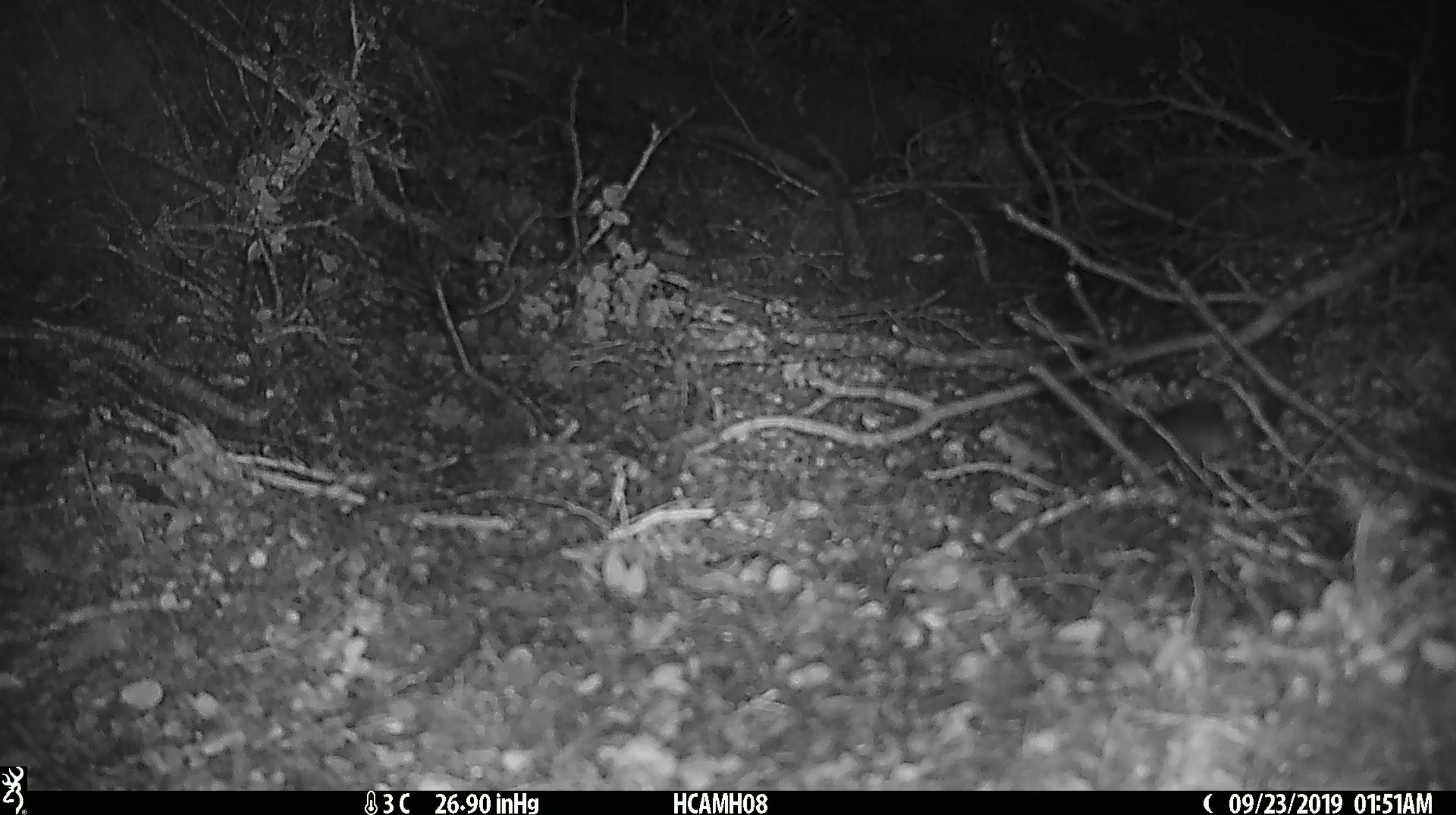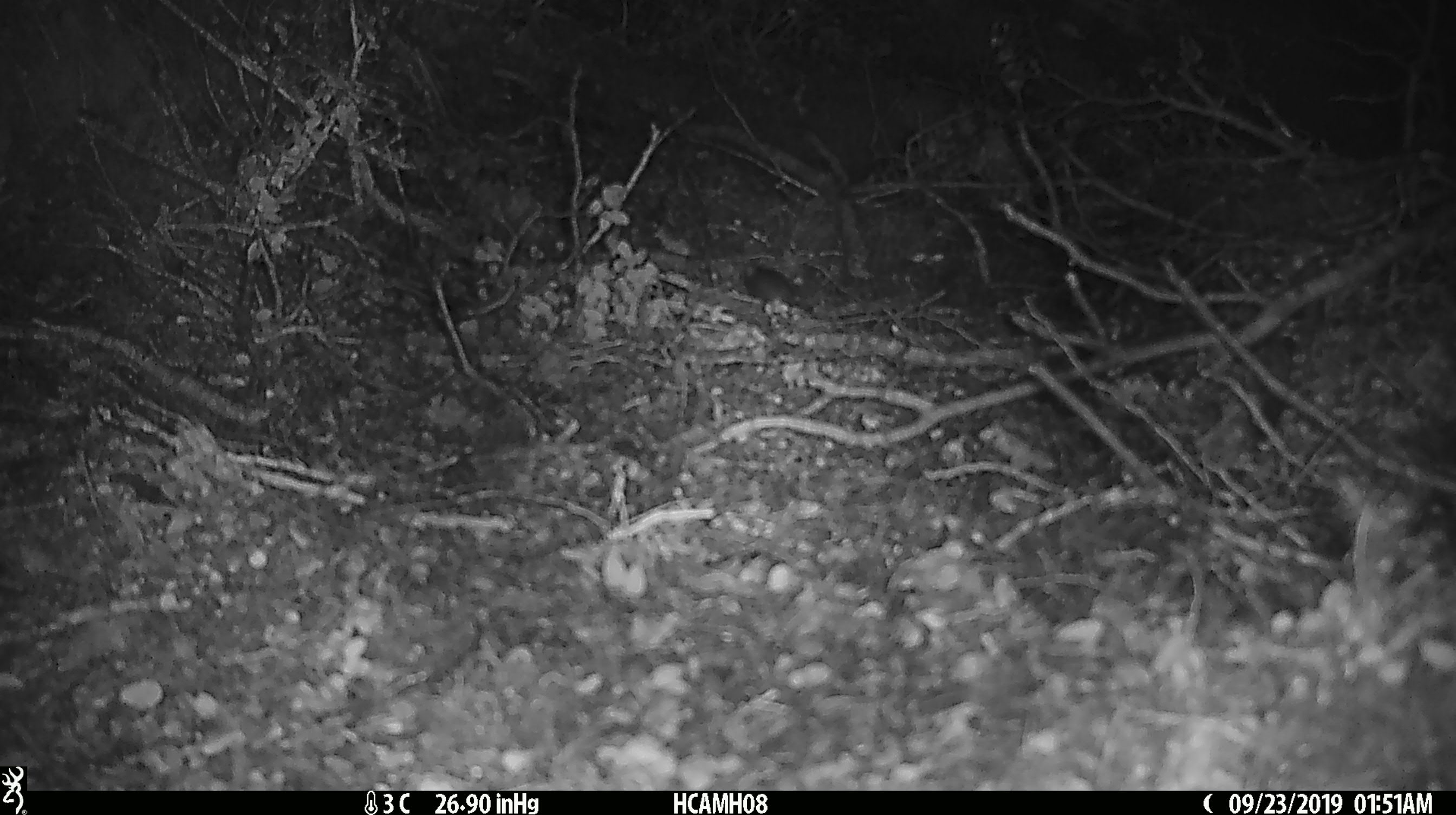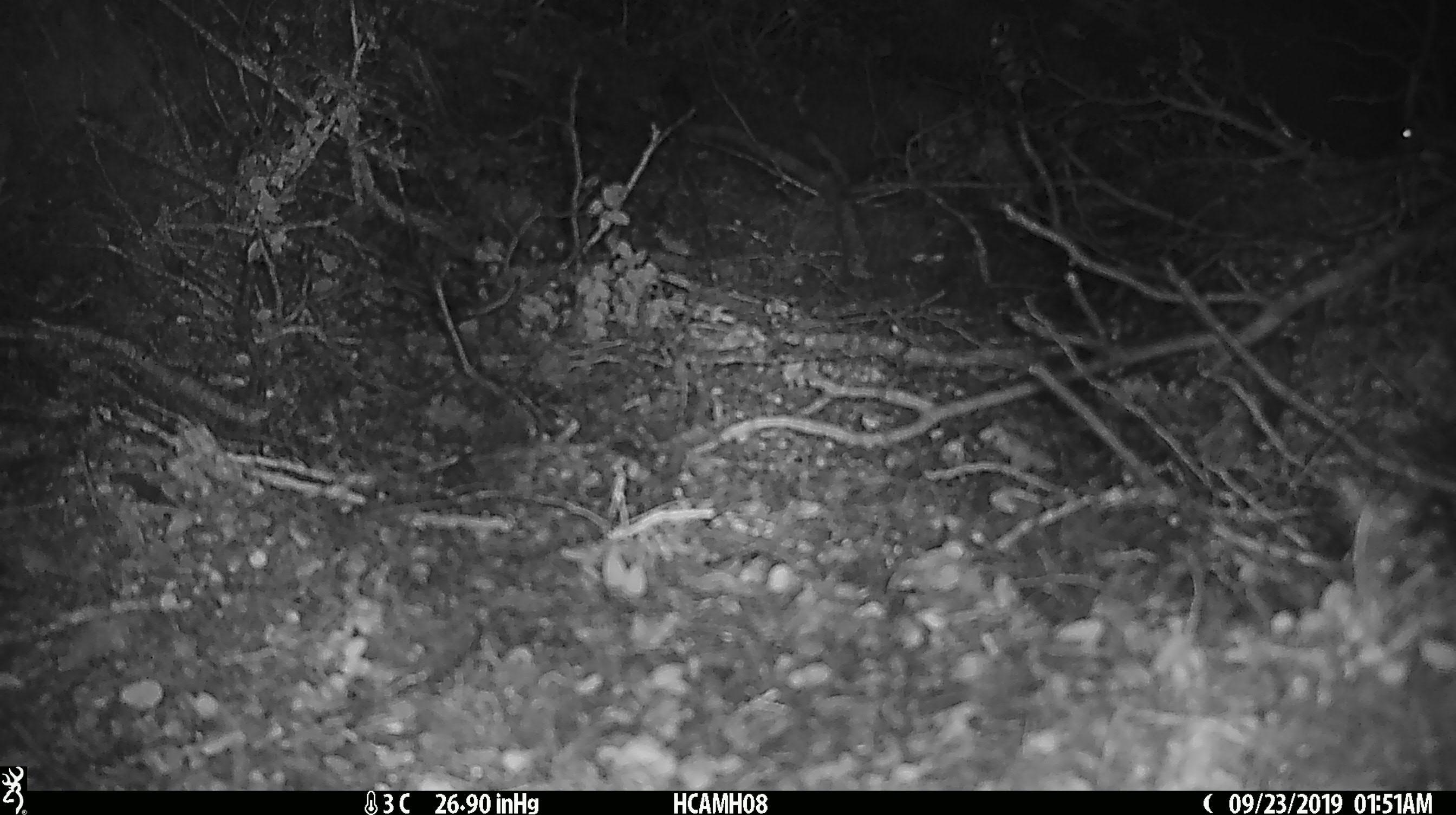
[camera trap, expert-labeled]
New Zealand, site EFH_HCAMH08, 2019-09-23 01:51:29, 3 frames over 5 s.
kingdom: Animalia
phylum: Chordata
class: Mammalia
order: Rodentia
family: Muridae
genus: Mus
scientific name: Mus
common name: mouse